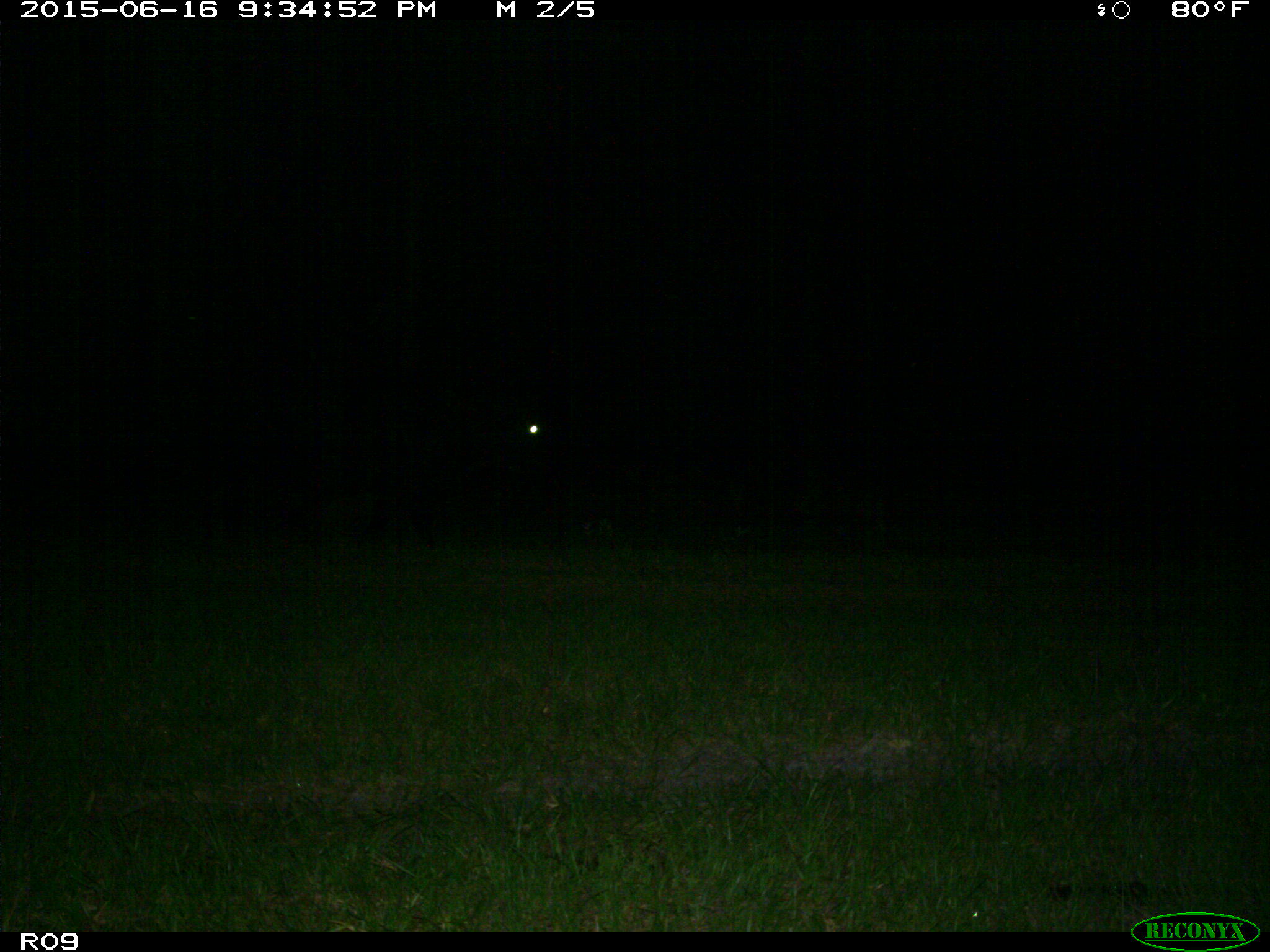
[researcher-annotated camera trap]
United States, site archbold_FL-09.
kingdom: Animalia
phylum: Chordata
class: Mammalia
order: Artiodactyla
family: Bovidae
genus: Bos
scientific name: Bos taurus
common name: domestic cow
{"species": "Bos taurus (domestic cow)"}